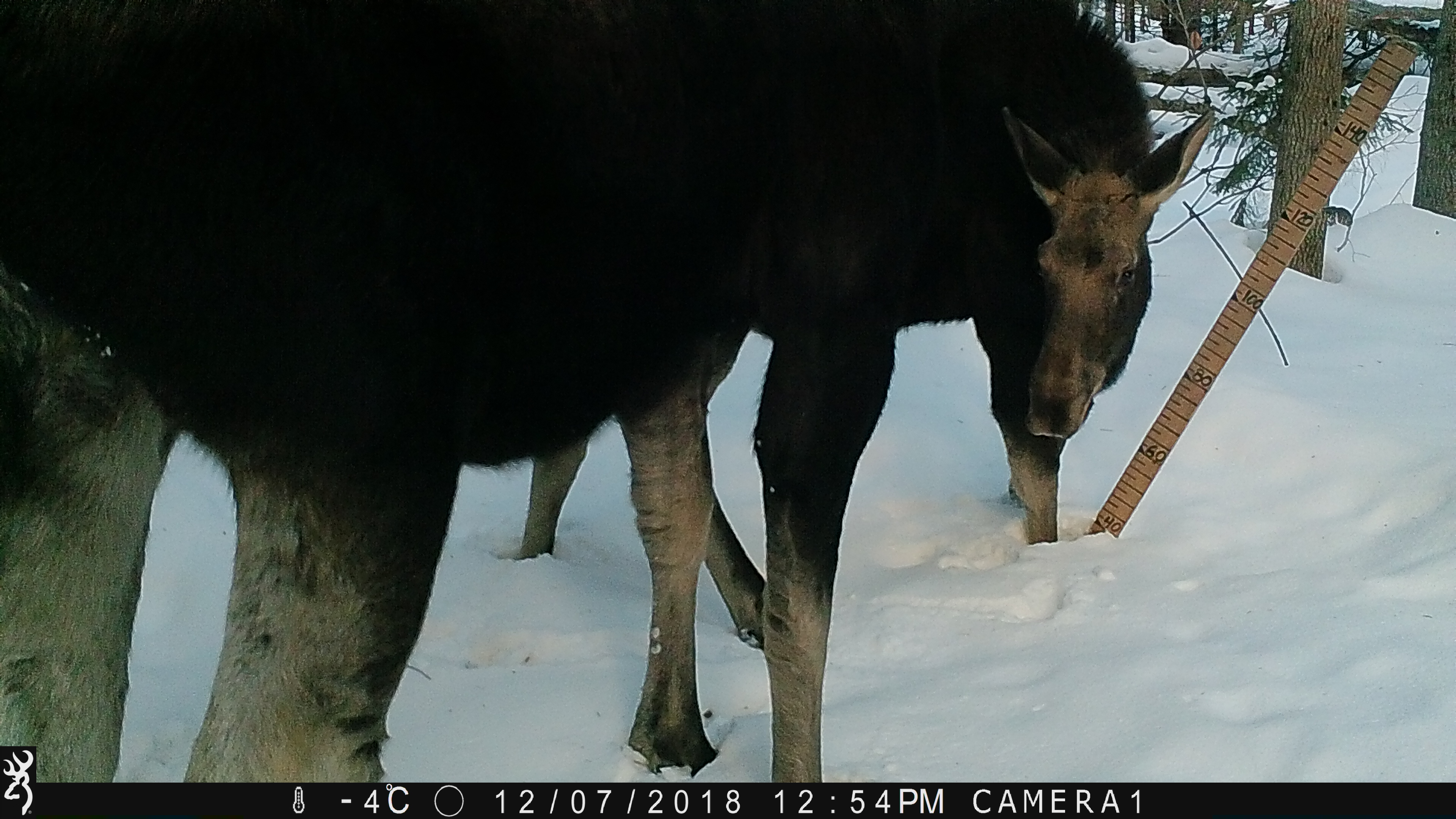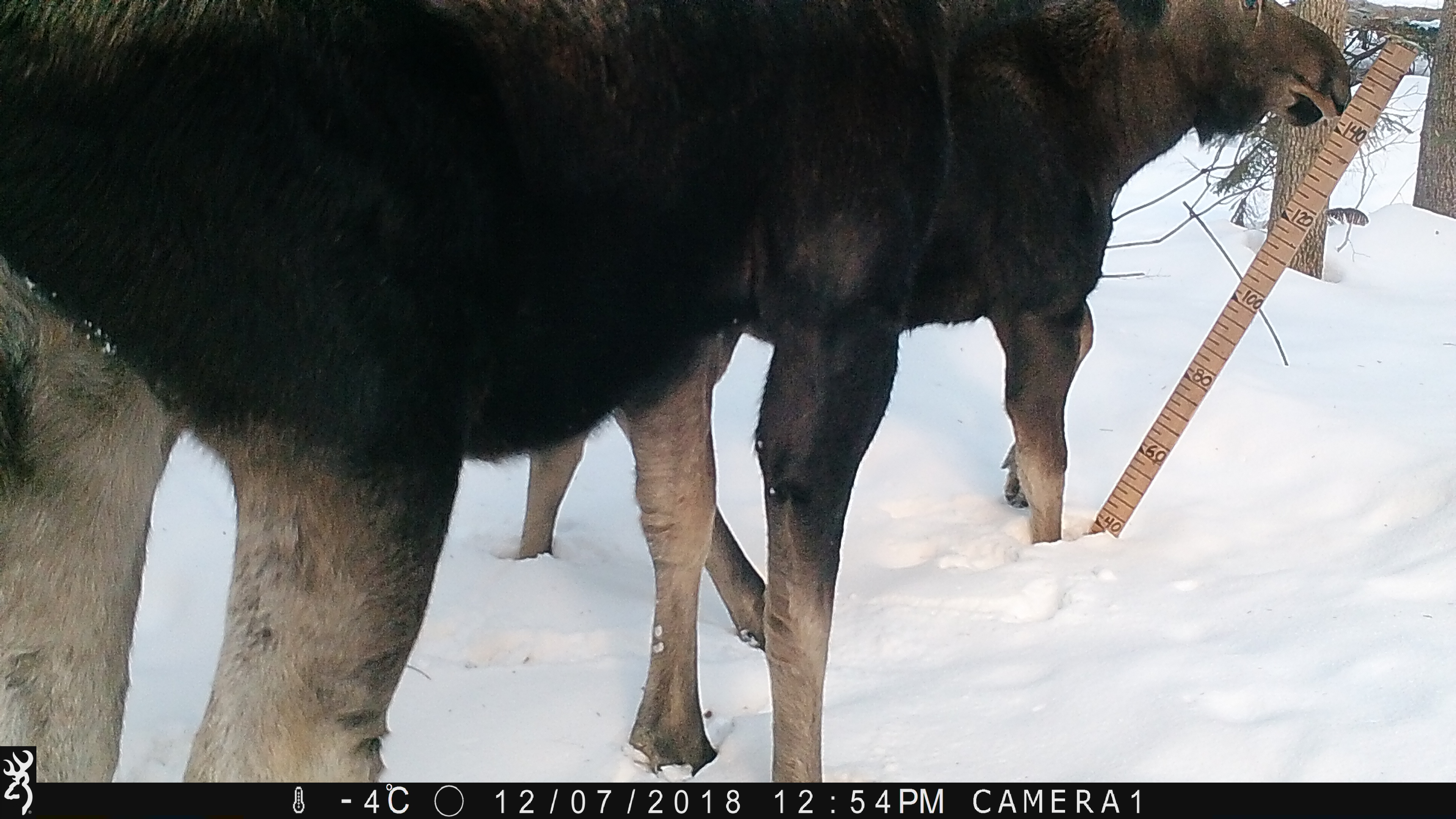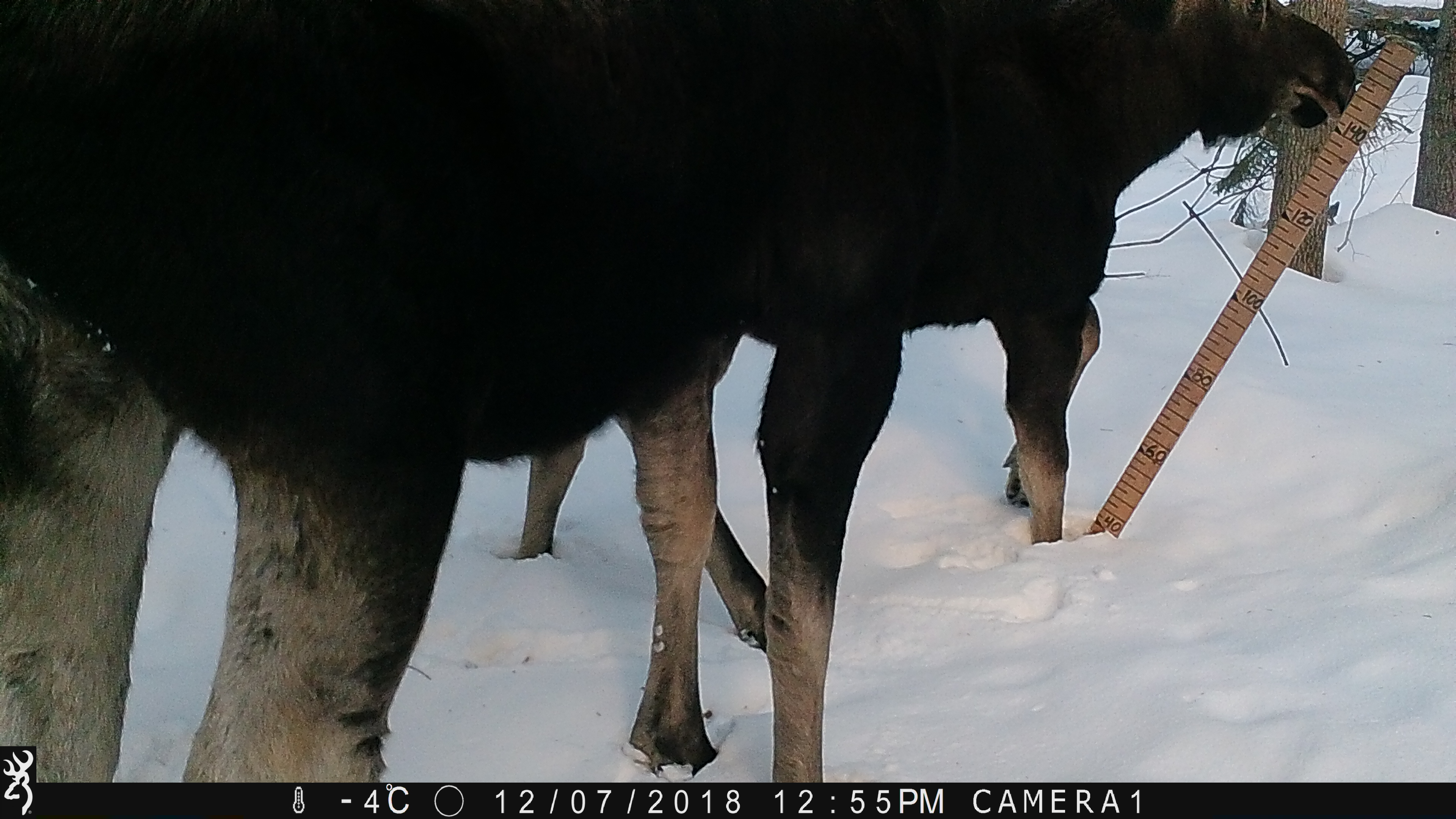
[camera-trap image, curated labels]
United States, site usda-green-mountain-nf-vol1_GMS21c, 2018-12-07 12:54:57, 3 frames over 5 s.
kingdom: Animalia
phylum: Chordata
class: Mammalia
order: Artiodactyla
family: Cervidae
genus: Alces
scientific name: Alces alces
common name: moose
Moose (Alces alces).